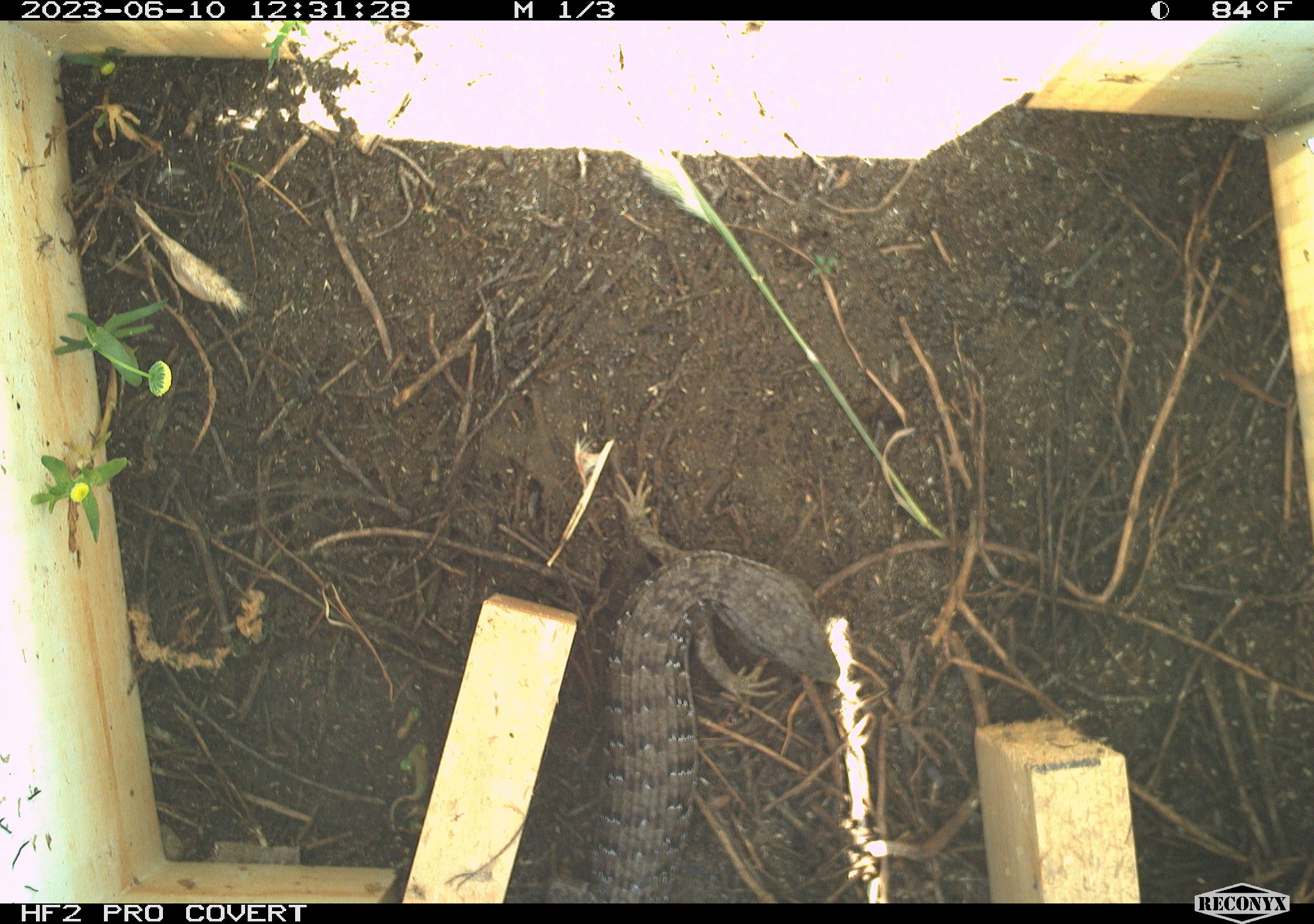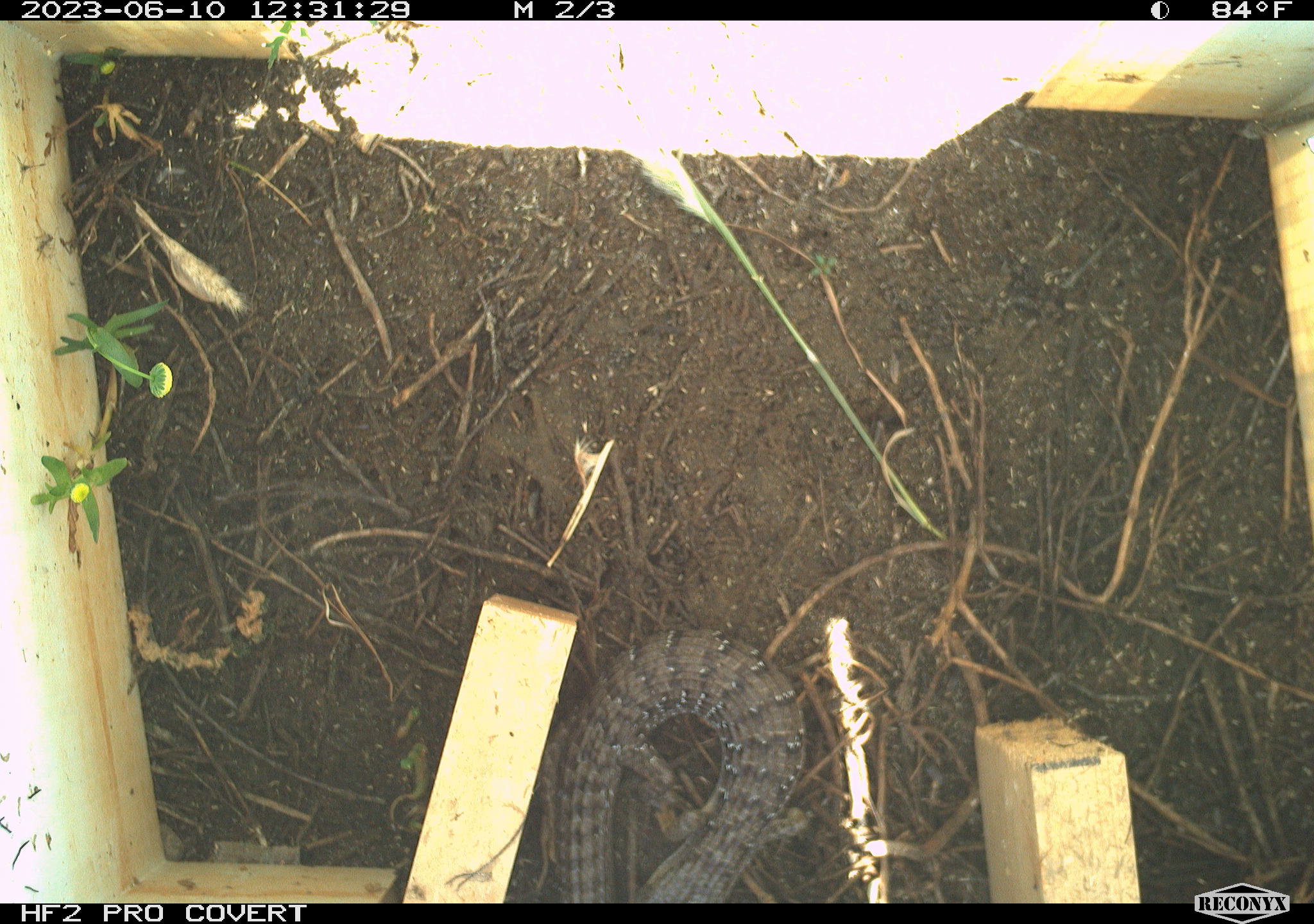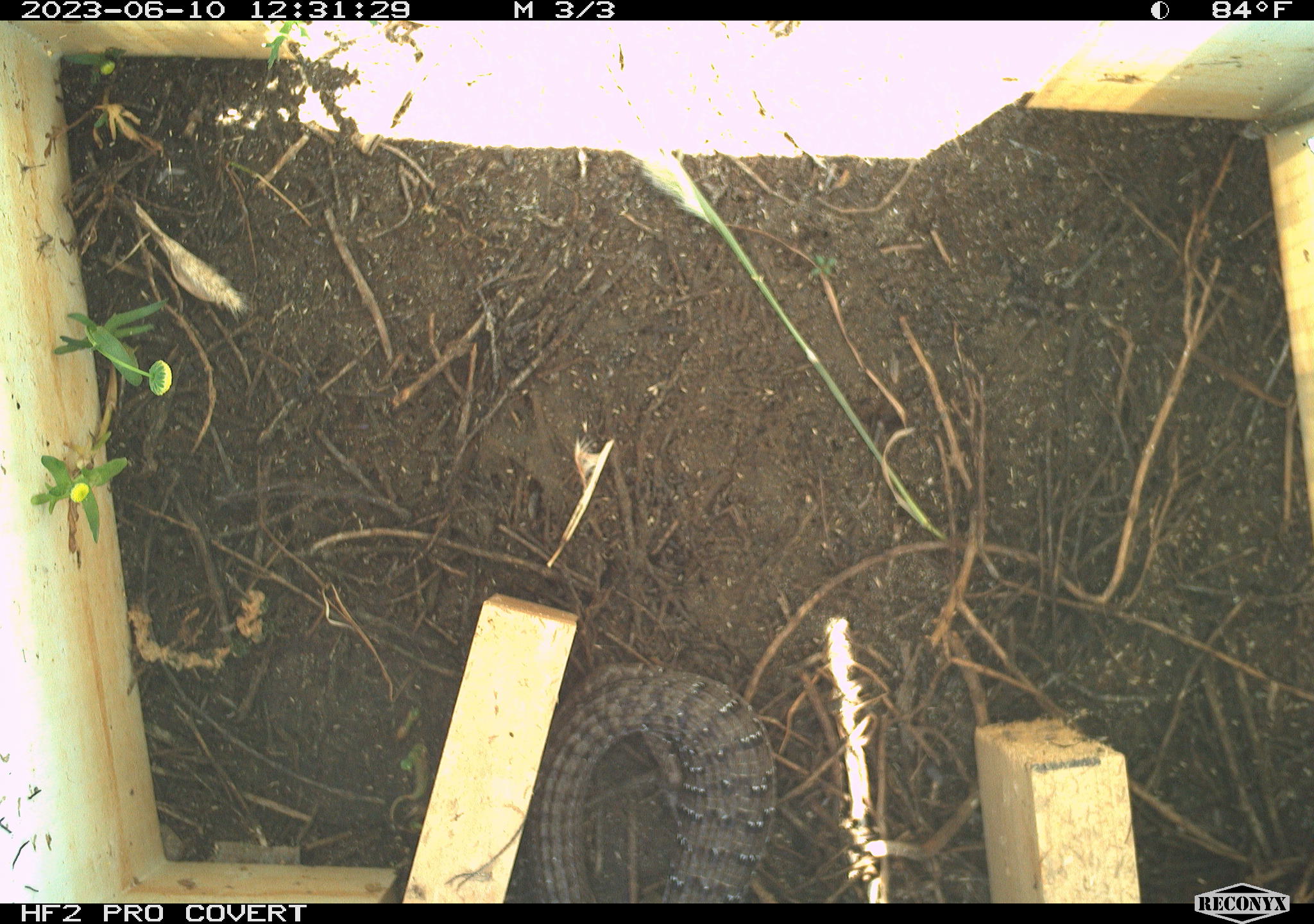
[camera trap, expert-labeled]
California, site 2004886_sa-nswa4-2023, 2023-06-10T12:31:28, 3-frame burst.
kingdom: Animalia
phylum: Chordata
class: Reptilia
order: Squamata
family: Anguidae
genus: Elgaria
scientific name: Elgaria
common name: alligator lizards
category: elgaria species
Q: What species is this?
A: Elgaria species (alligator lizards) (Elgaria).